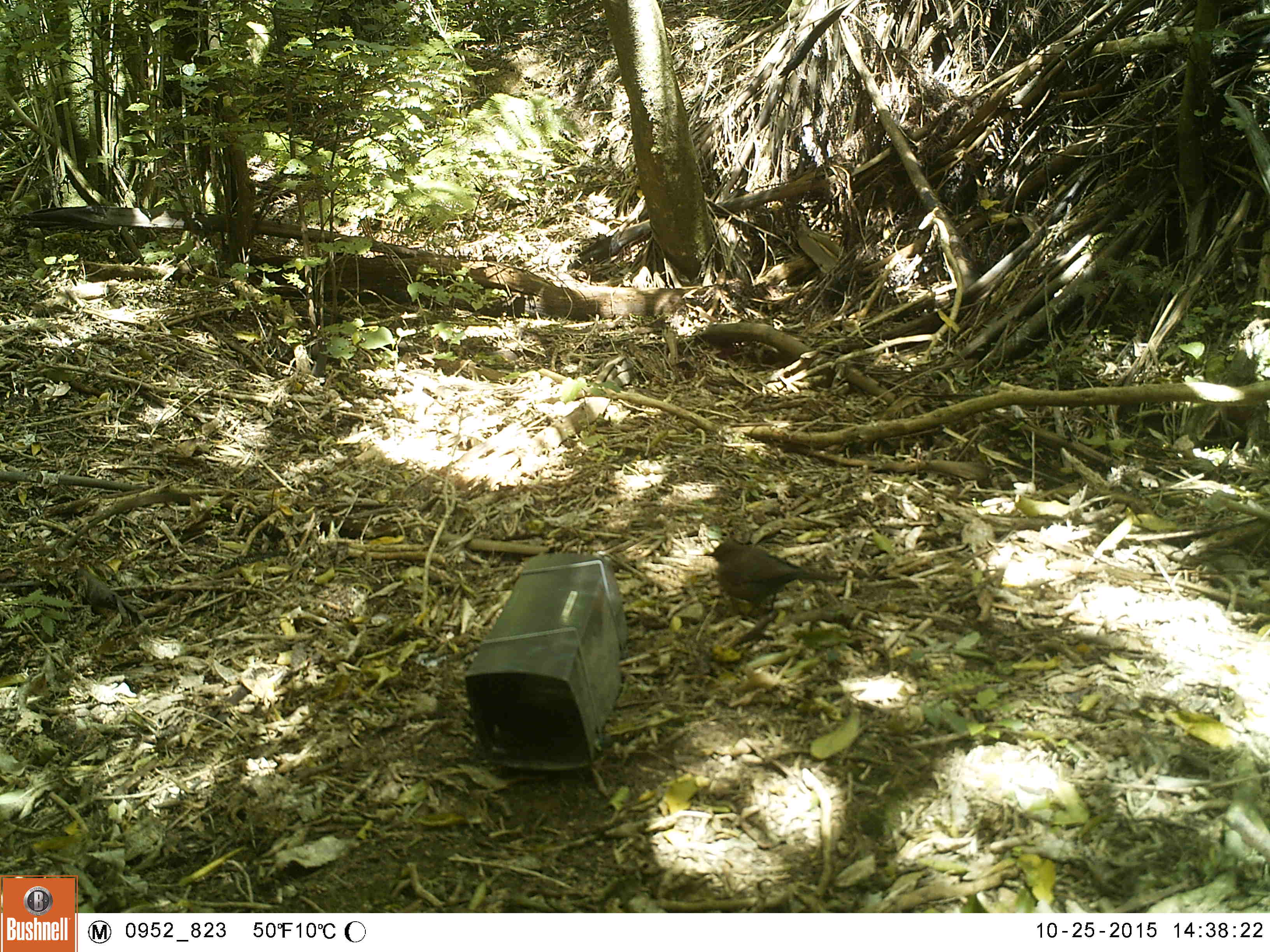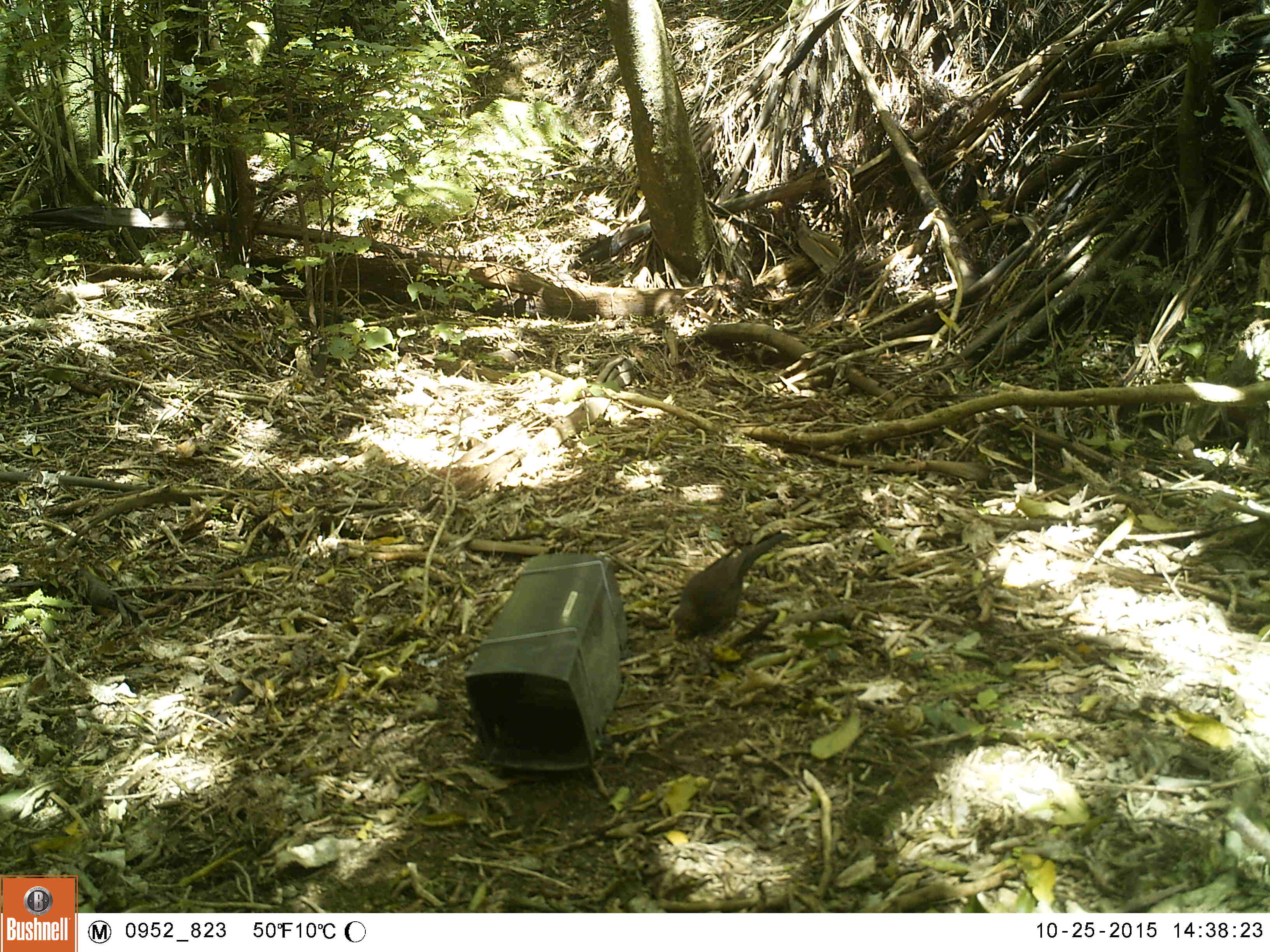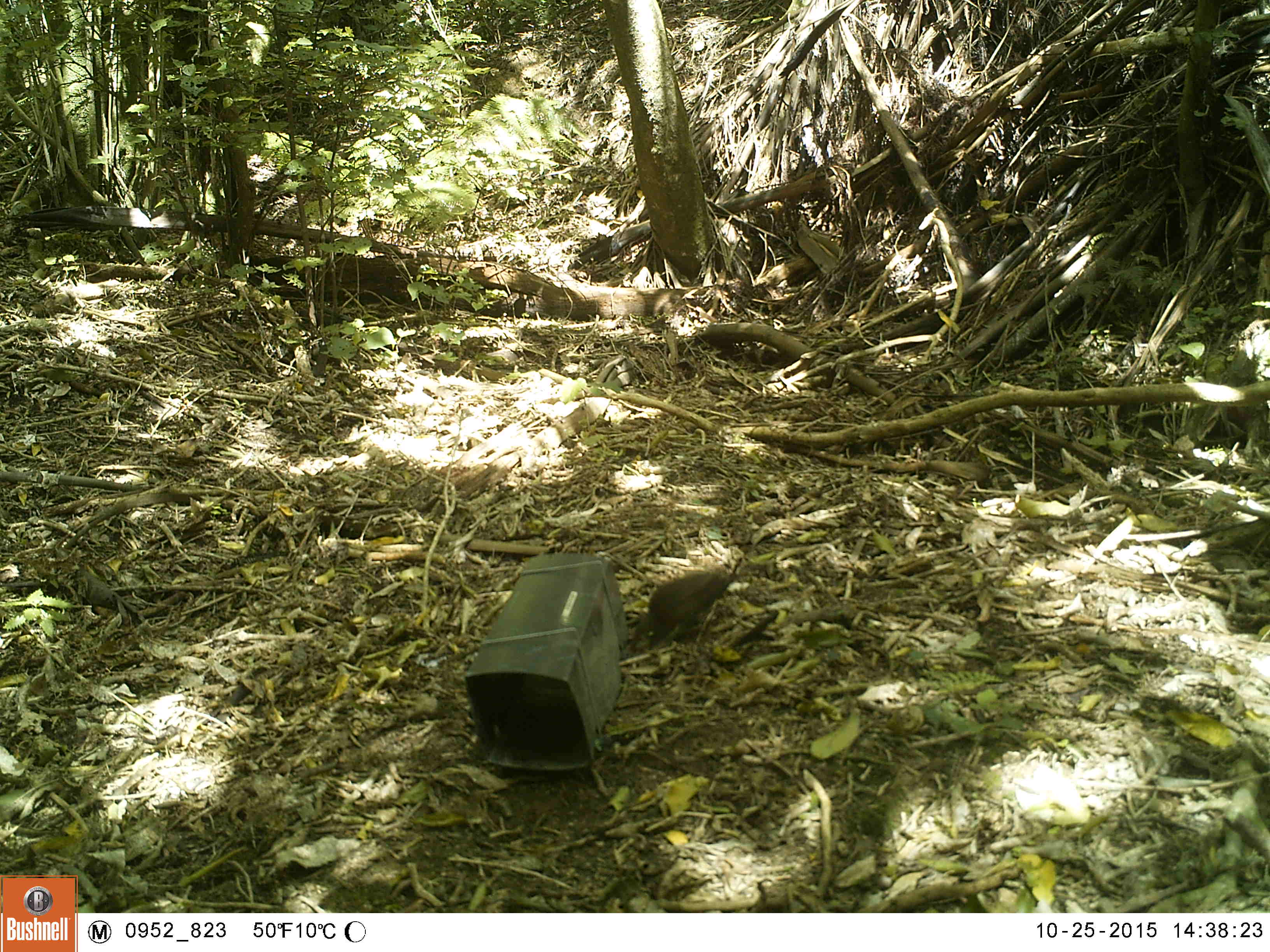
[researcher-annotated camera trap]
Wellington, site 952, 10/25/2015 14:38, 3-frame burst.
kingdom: Animalia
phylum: Chordata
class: Aves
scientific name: Aves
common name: bird